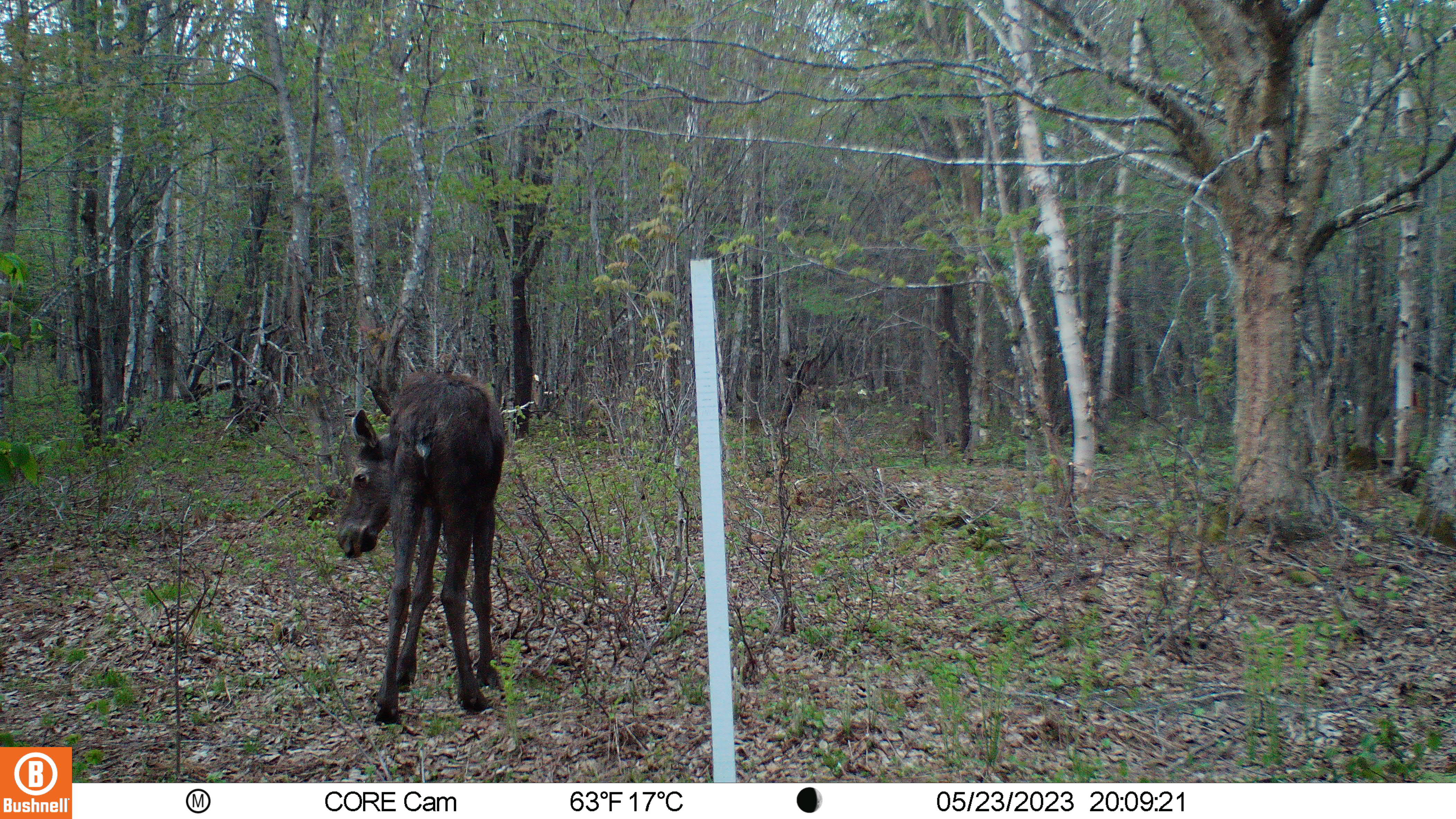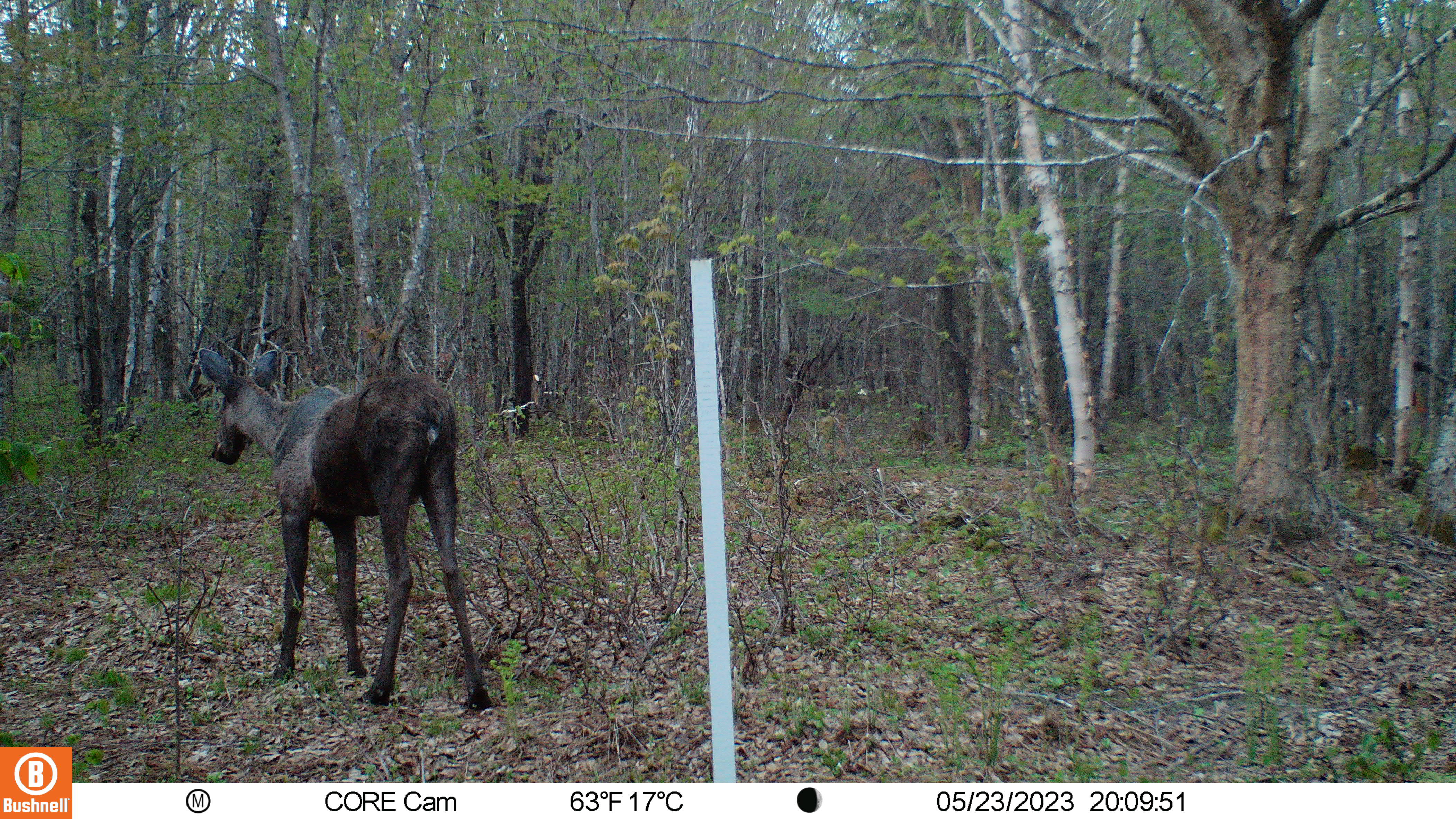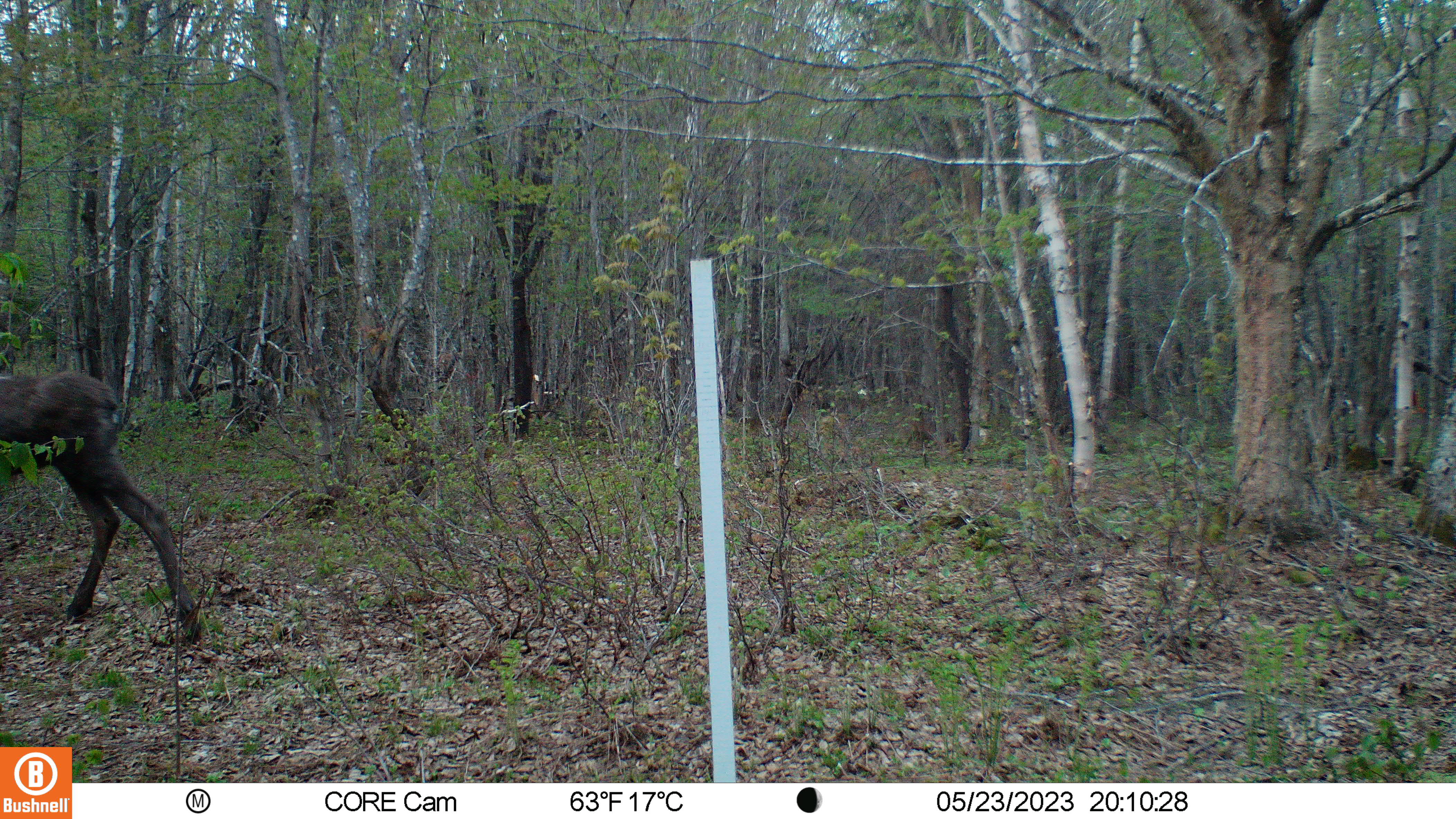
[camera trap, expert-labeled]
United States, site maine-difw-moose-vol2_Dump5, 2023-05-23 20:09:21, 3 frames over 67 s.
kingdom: Animalia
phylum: Chordata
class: Mammalia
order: Artiodactyla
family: Cervidae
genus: Alces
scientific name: Alces alces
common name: moose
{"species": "moose (Alces alces)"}